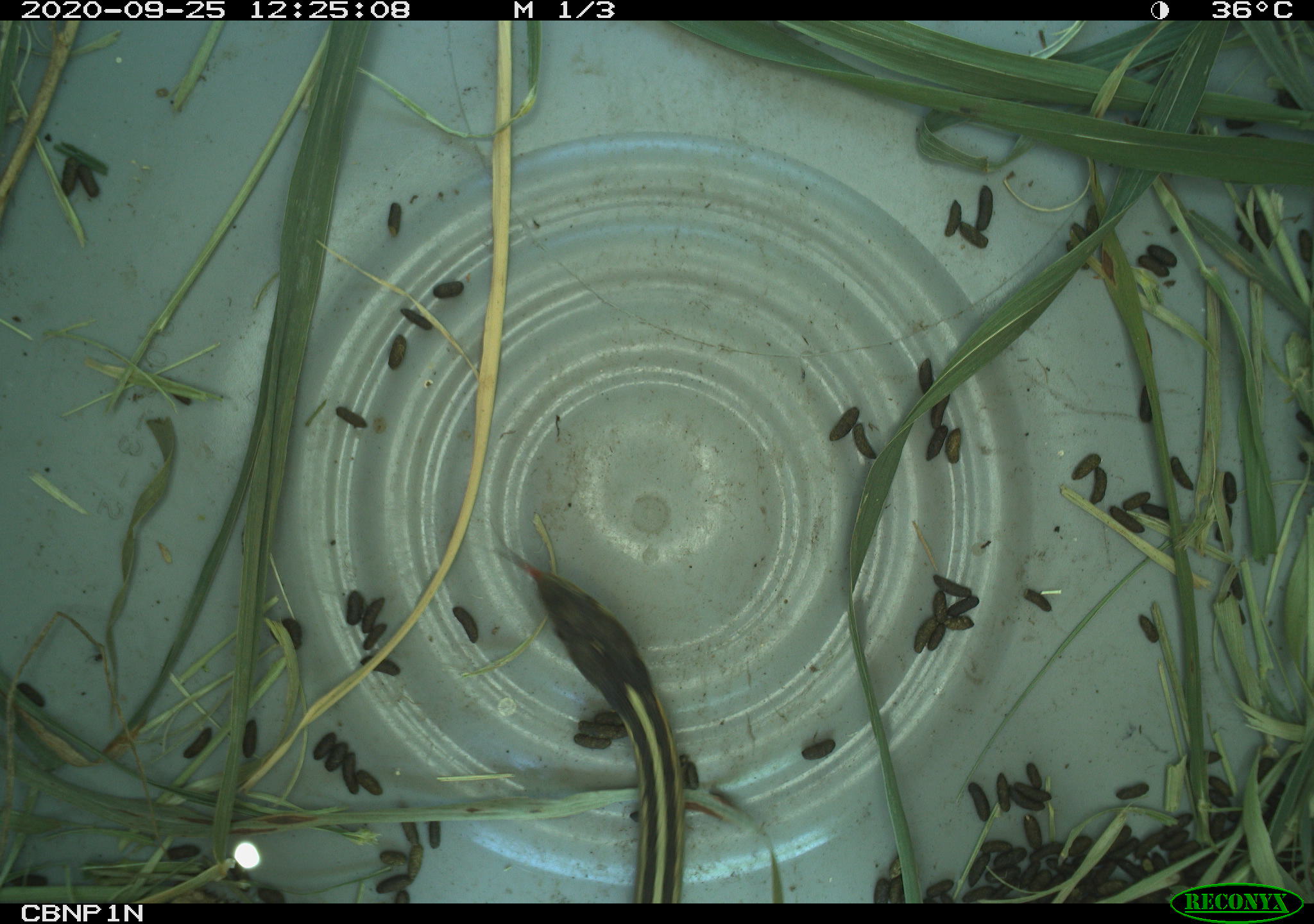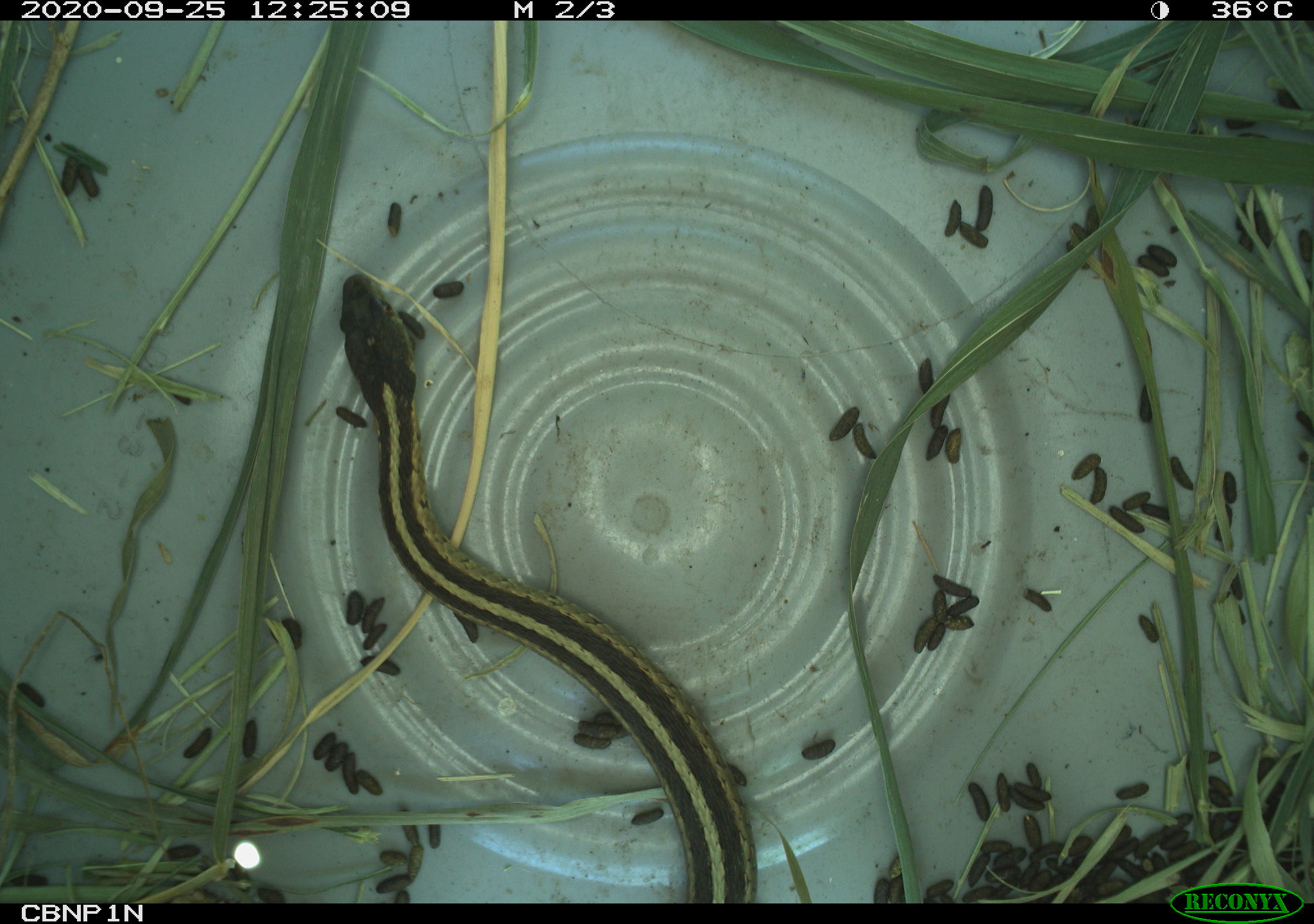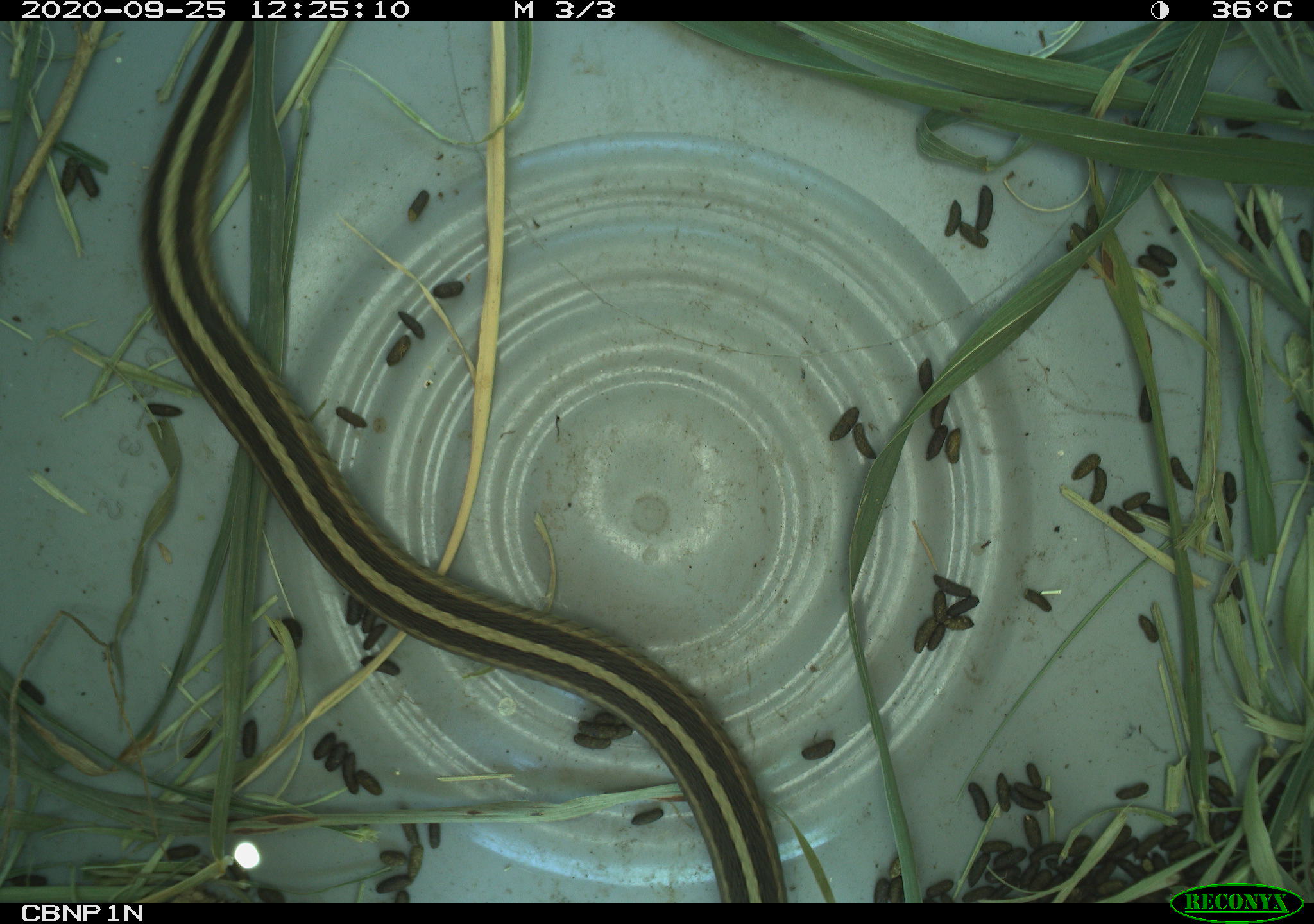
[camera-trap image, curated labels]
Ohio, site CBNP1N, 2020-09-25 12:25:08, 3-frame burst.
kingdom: Animalia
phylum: Chordata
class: Reptilia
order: Squamata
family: Colubridae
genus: Thamnophis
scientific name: Thamnophis sirtalis sirtalis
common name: eastern gartersnake